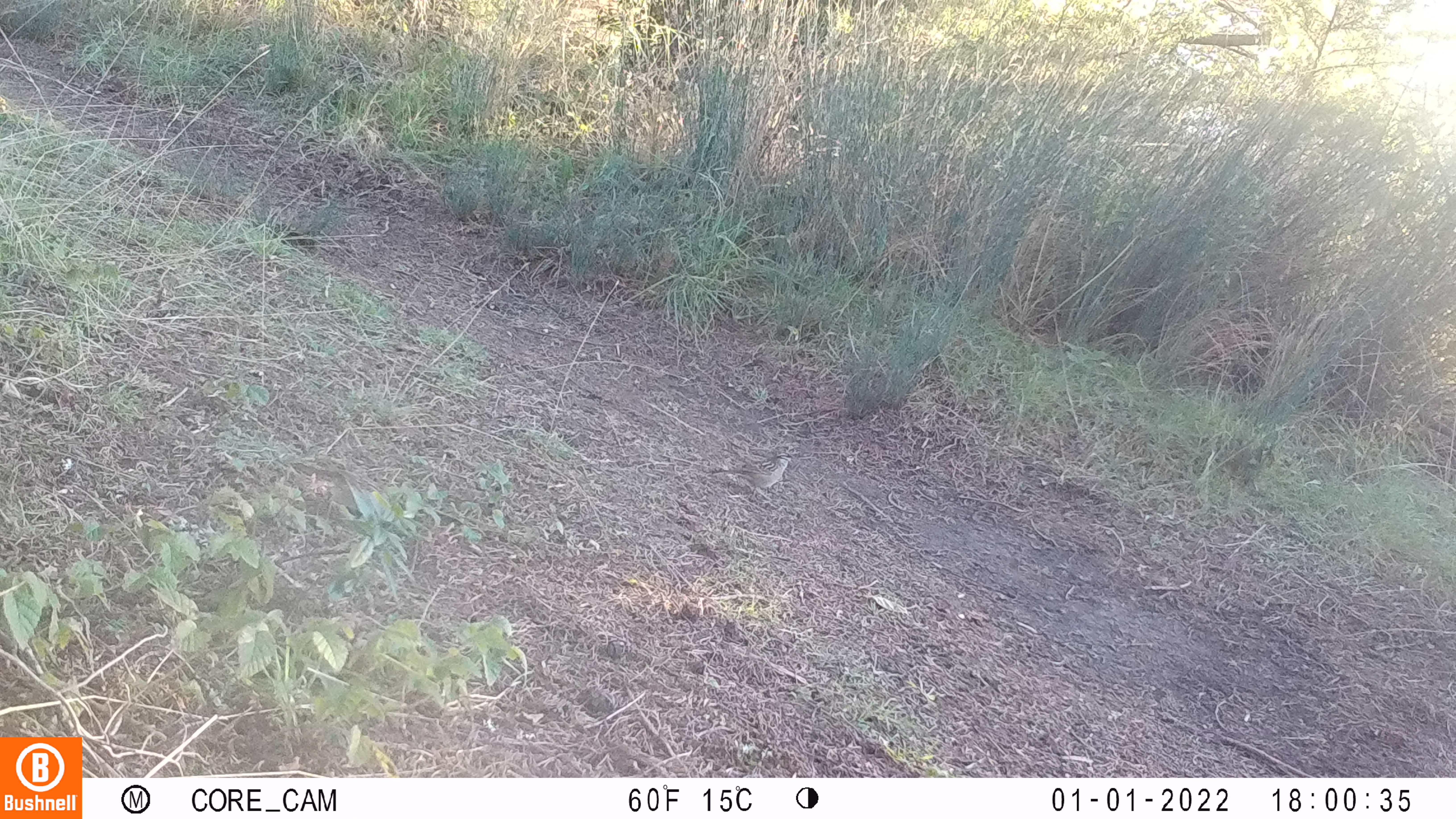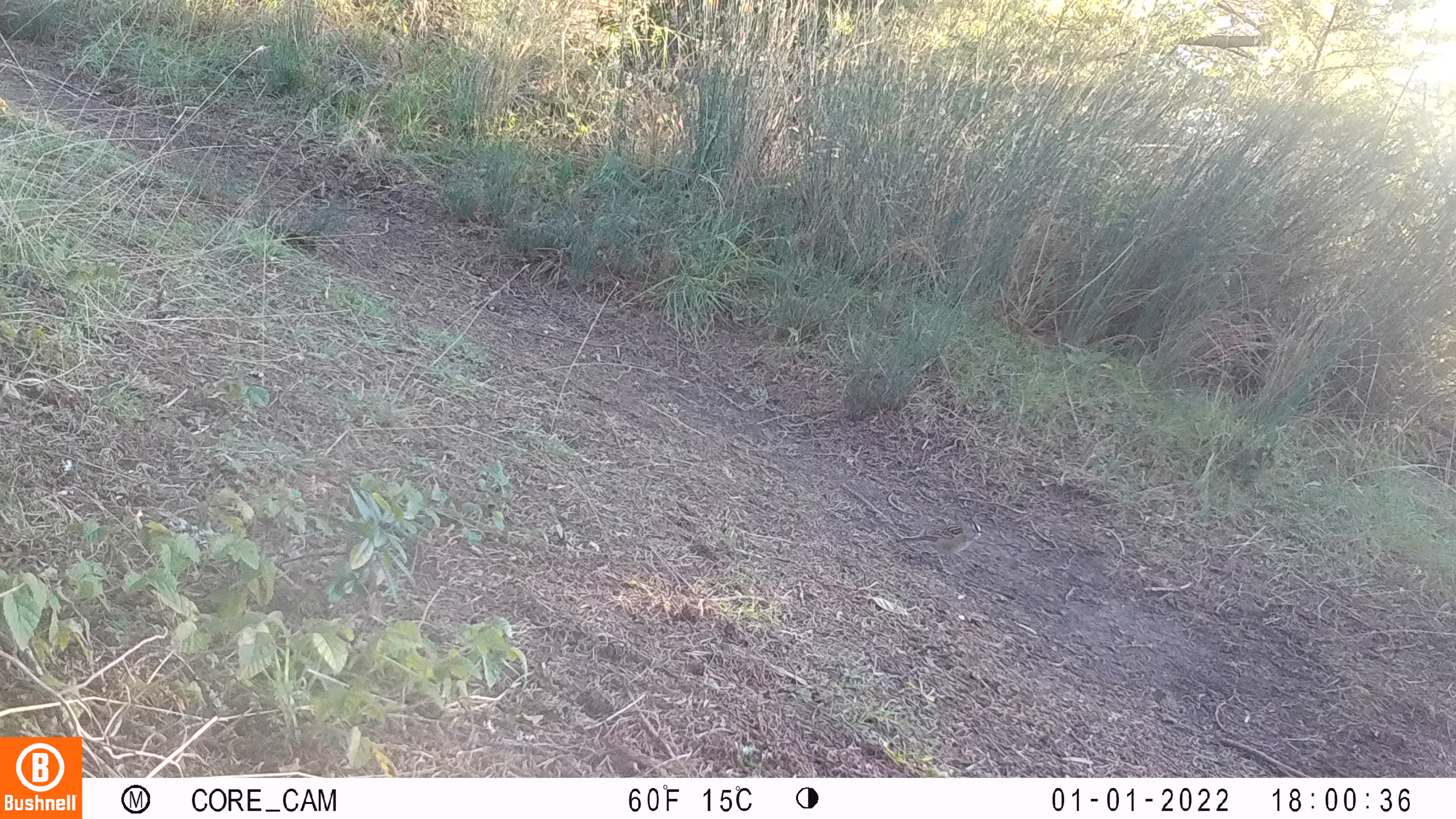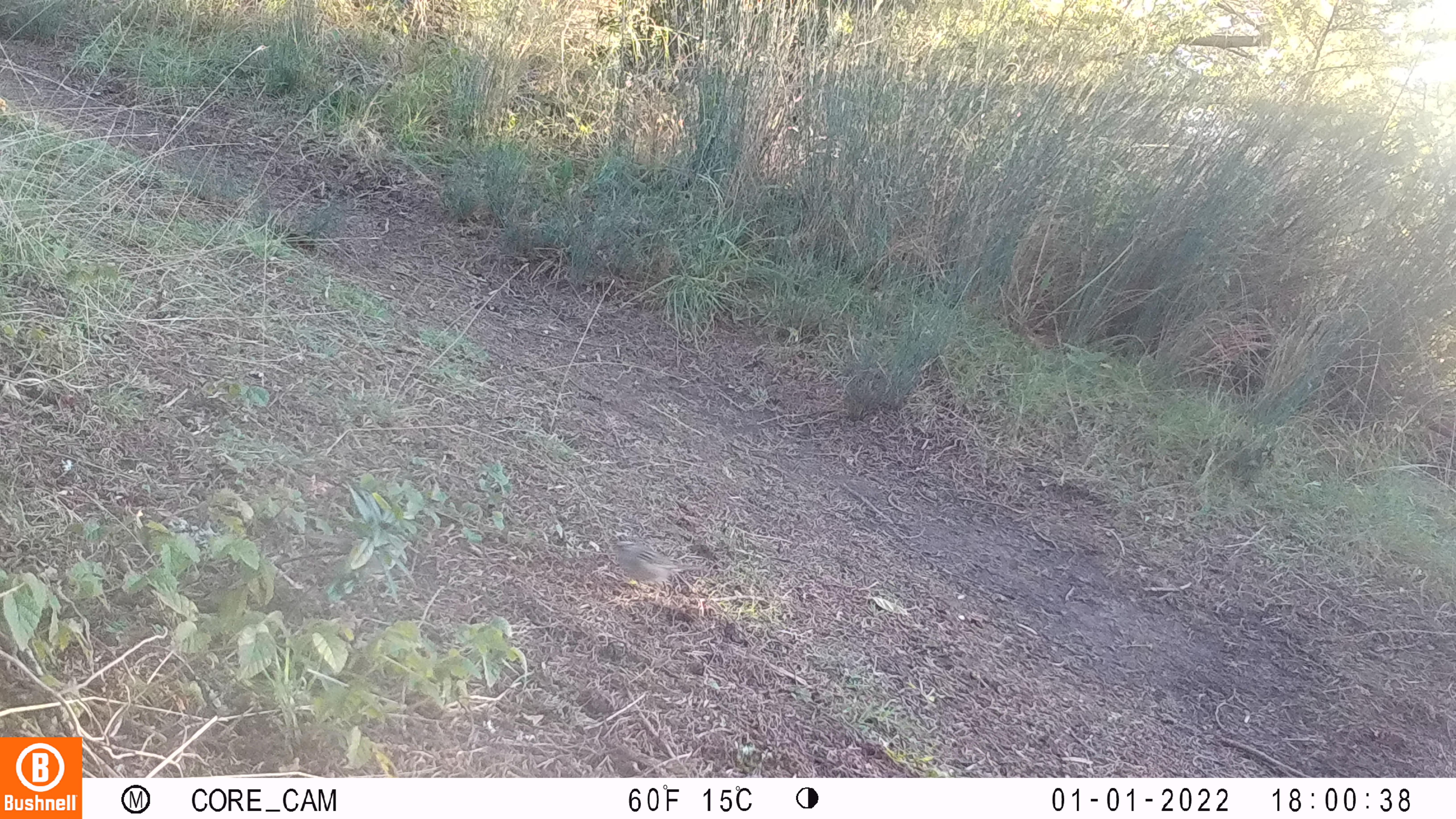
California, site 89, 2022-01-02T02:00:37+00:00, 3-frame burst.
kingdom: Animalia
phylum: Chordata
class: Aves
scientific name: Aves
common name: bird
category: unknown bird